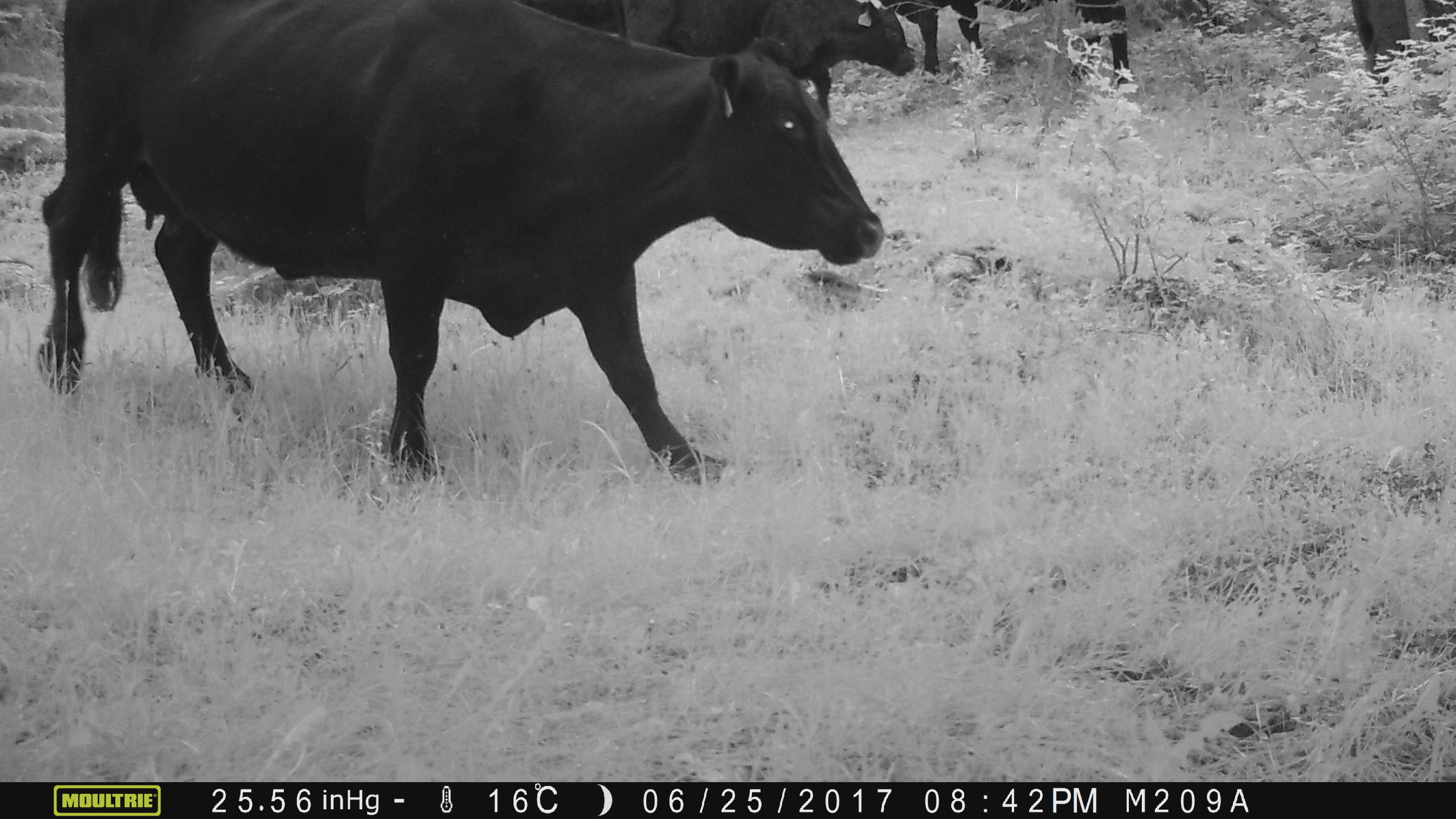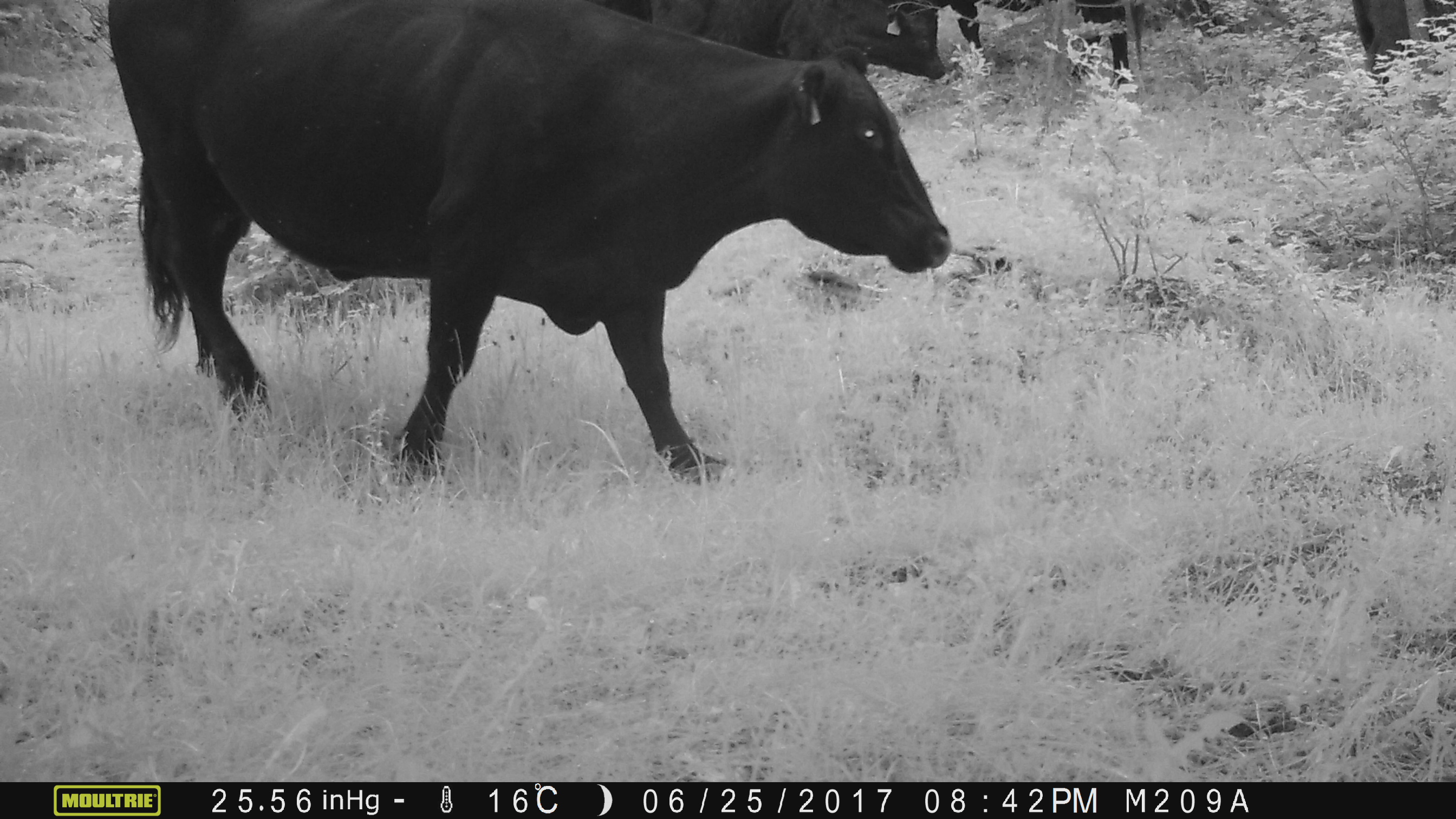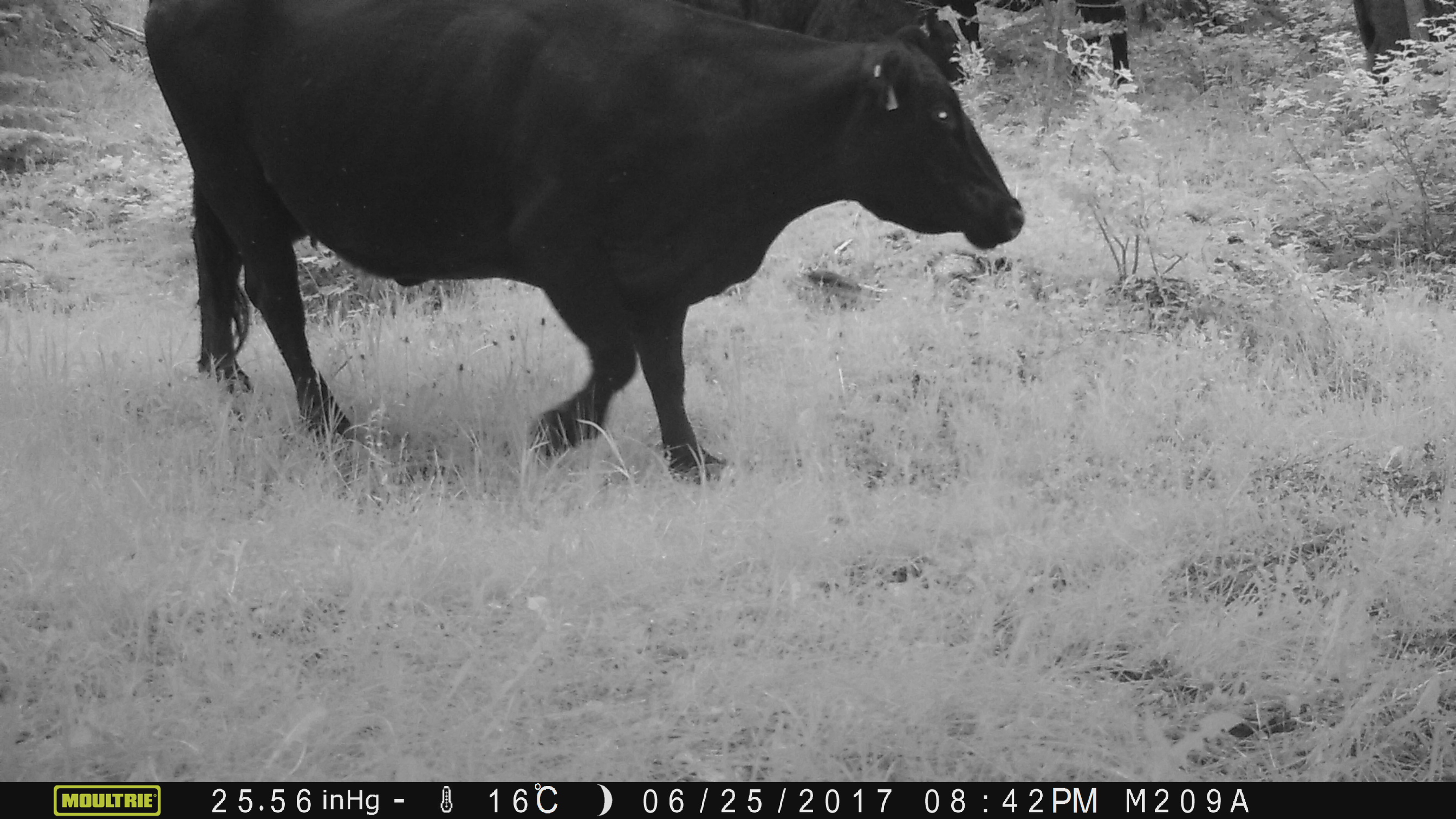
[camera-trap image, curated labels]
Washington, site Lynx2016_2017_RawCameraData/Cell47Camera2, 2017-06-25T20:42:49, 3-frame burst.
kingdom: Animalia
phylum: Chordata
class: Mammalia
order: Artiodactyla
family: Bovidae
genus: Bos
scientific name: Bos taurus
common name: domestic cattle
Domestic cattle (Bos taurus). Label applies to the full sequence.